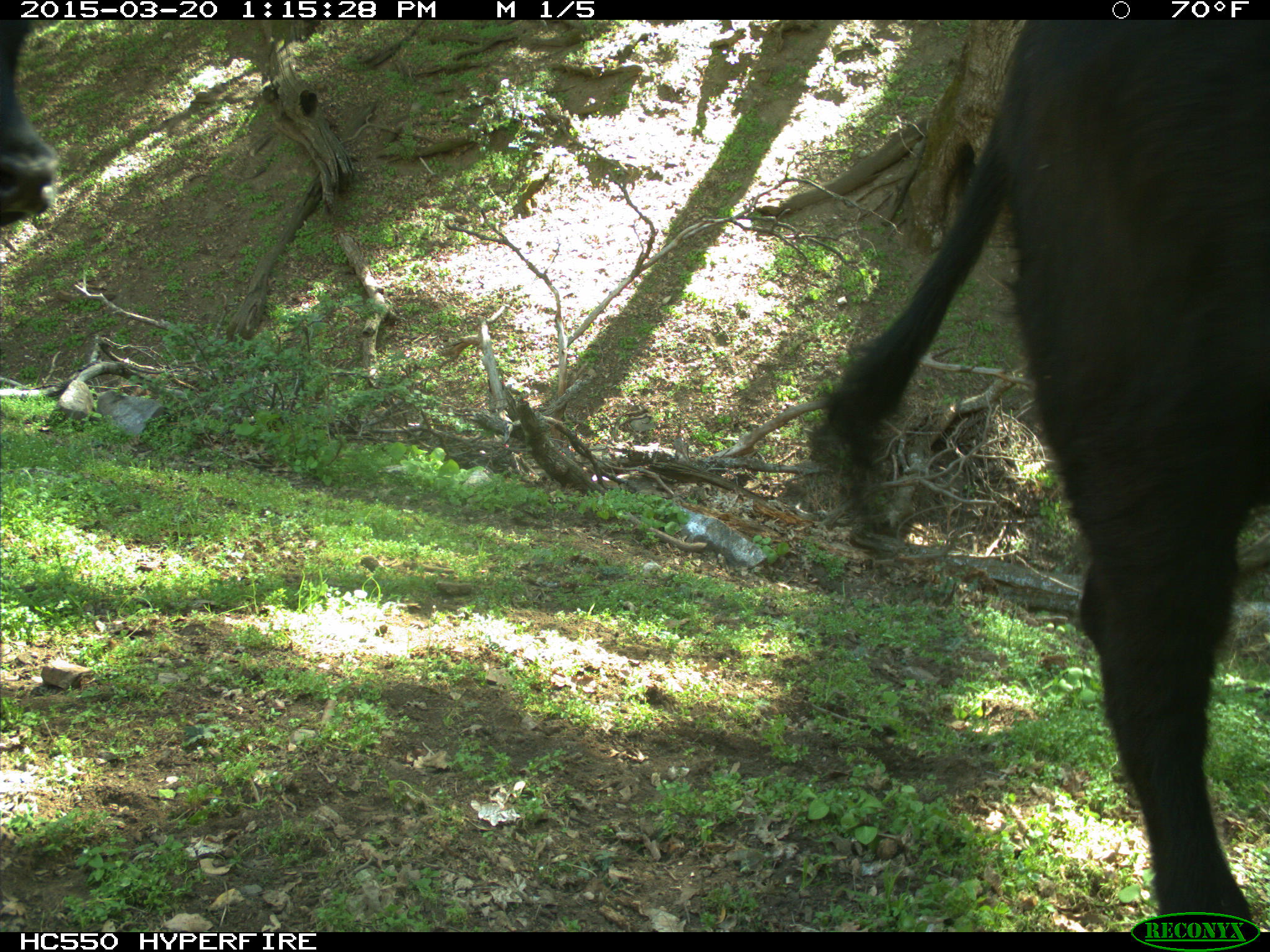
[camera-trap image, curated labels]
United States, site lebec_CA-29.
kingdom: Animalia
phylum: Chordata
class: Mammalia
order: Artiodactyla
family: Bovidae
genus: Bos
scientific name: Bos taurus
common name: domestic cow